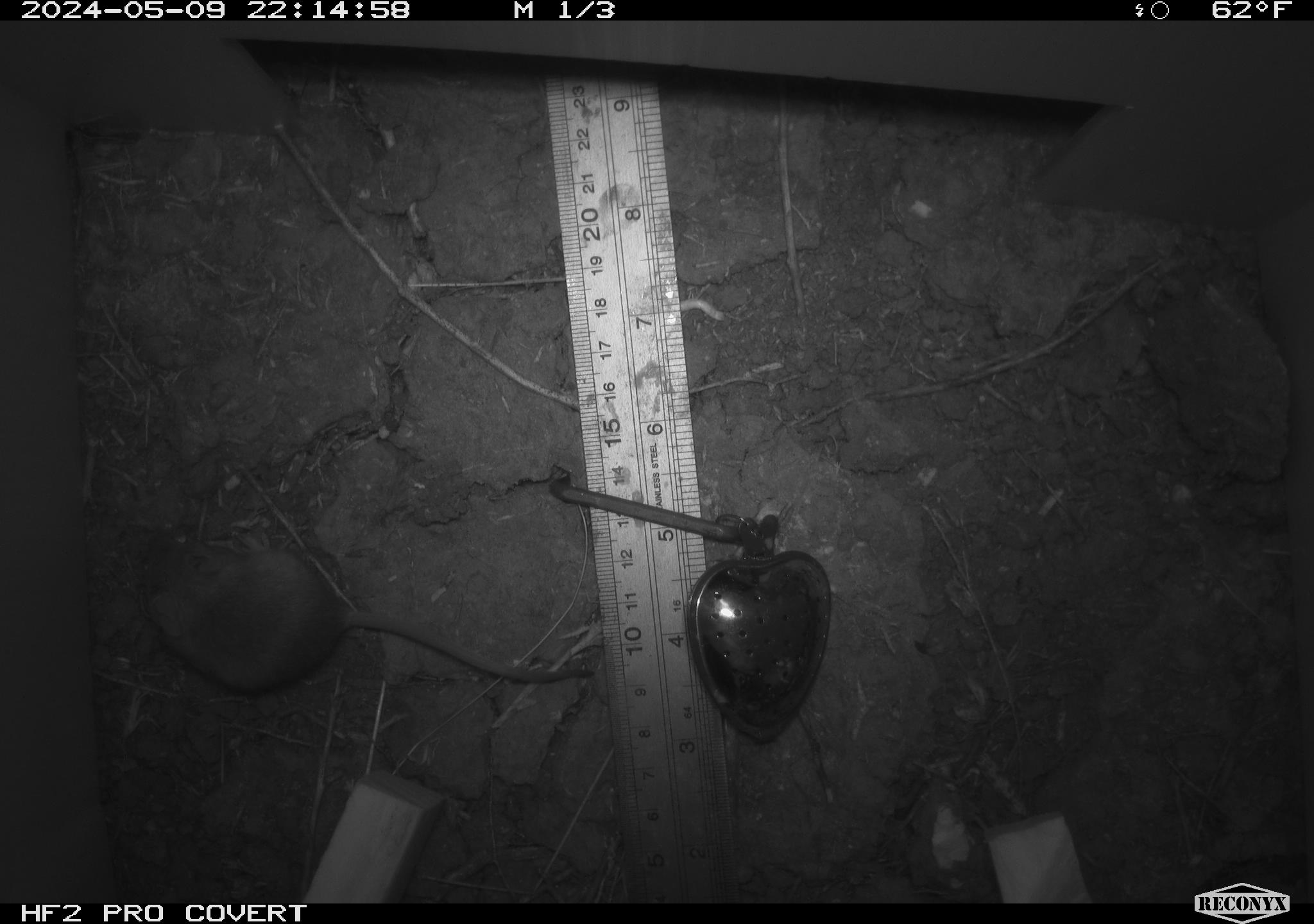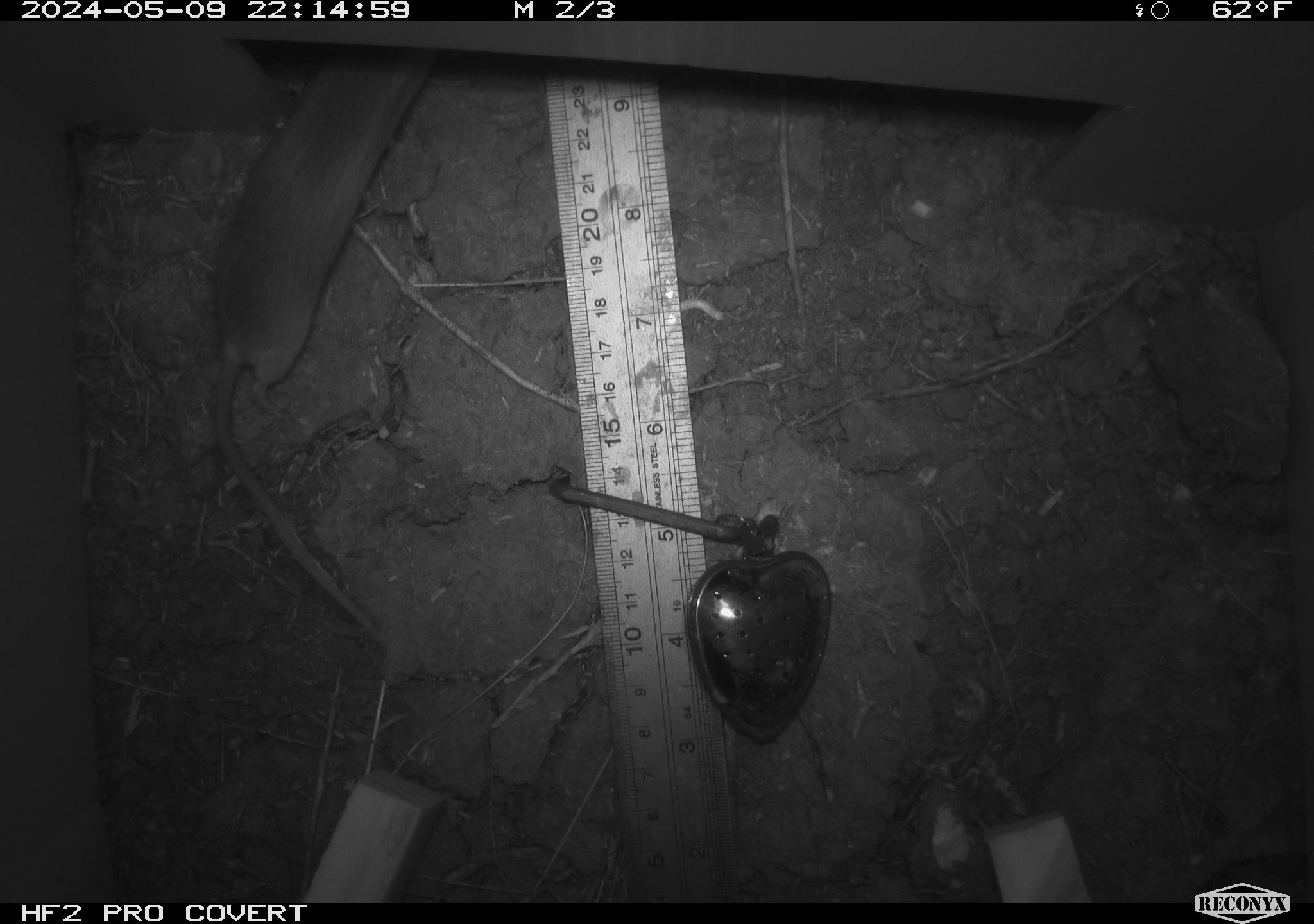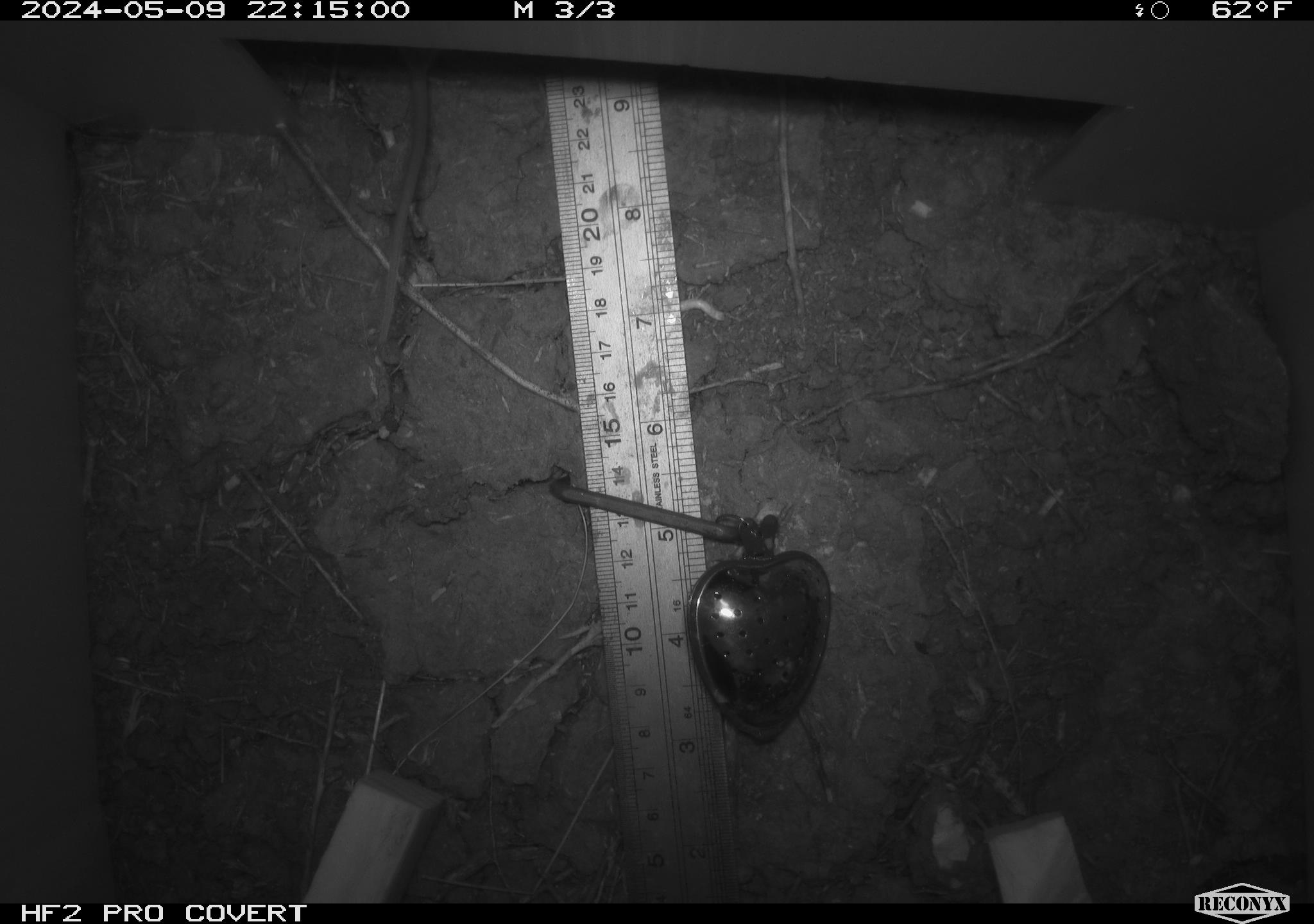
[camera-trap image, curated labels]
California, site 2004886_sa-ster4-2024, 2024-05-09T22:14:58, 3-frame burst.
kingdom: Animalia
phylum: Chordata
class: Mammalia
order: Rodentia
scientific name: Rodentia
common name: mouse species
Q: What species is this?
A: Mouse species (Rodentia).